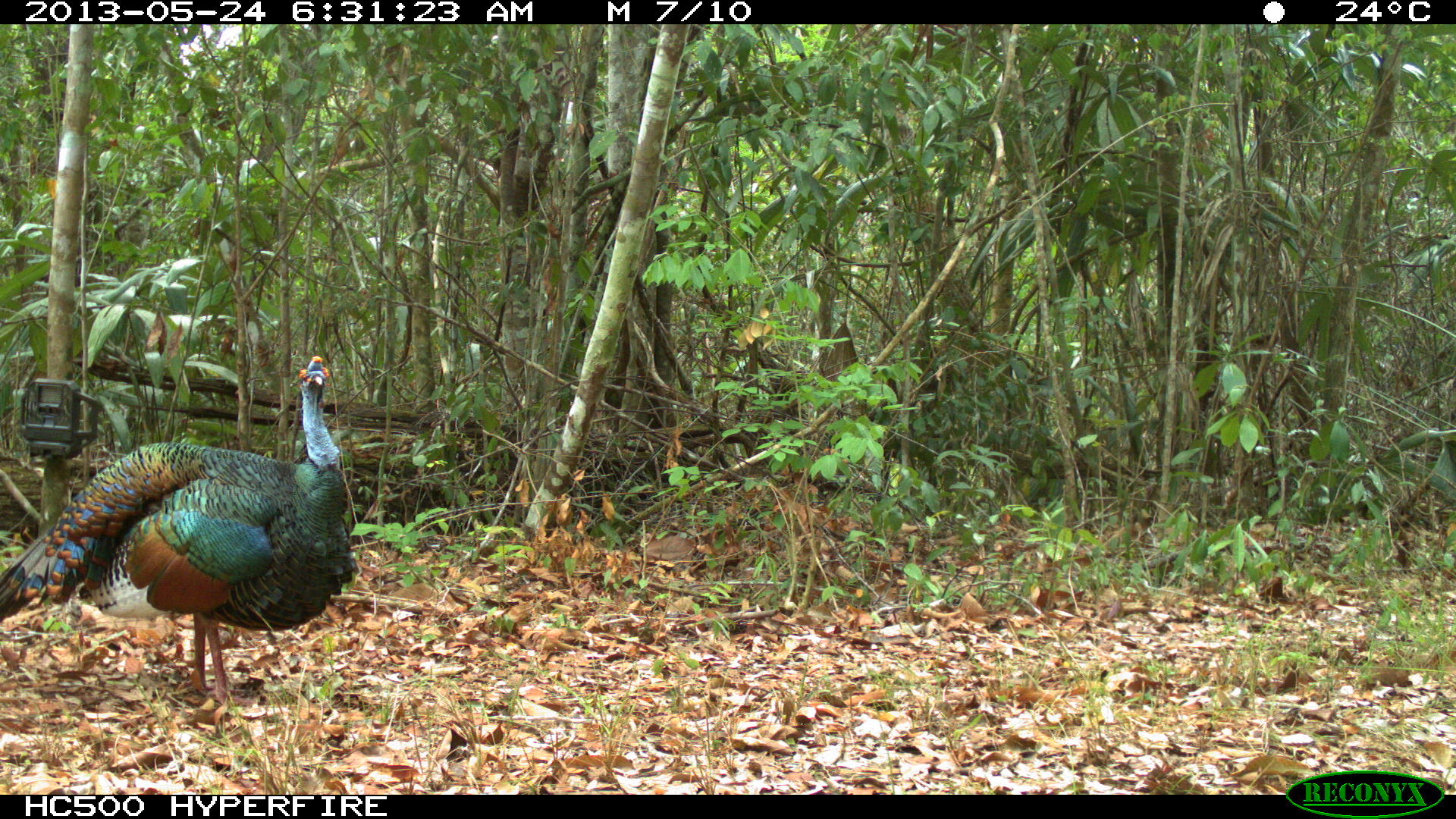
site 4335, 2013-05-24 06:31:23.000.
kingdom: Animalia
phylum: Chordata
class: Aves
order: Galliformes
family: Phasianidae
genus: Meleagris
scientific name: Meleagris ocellata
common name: ocellated turkey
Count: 1.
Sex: male.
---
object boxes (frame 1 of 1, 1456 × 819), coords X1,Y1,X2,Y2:
meleagris ocellata: 0,353,359,708